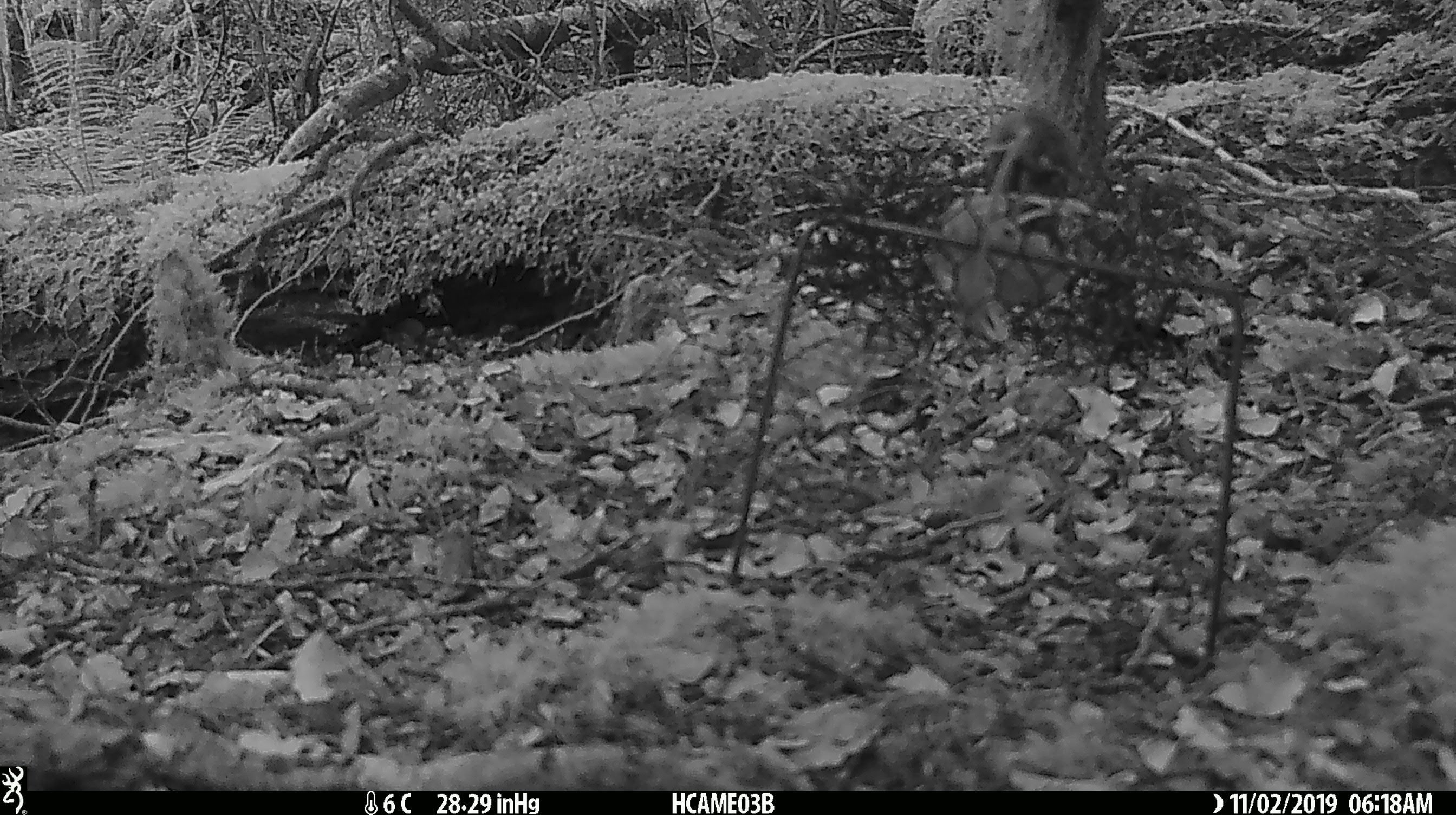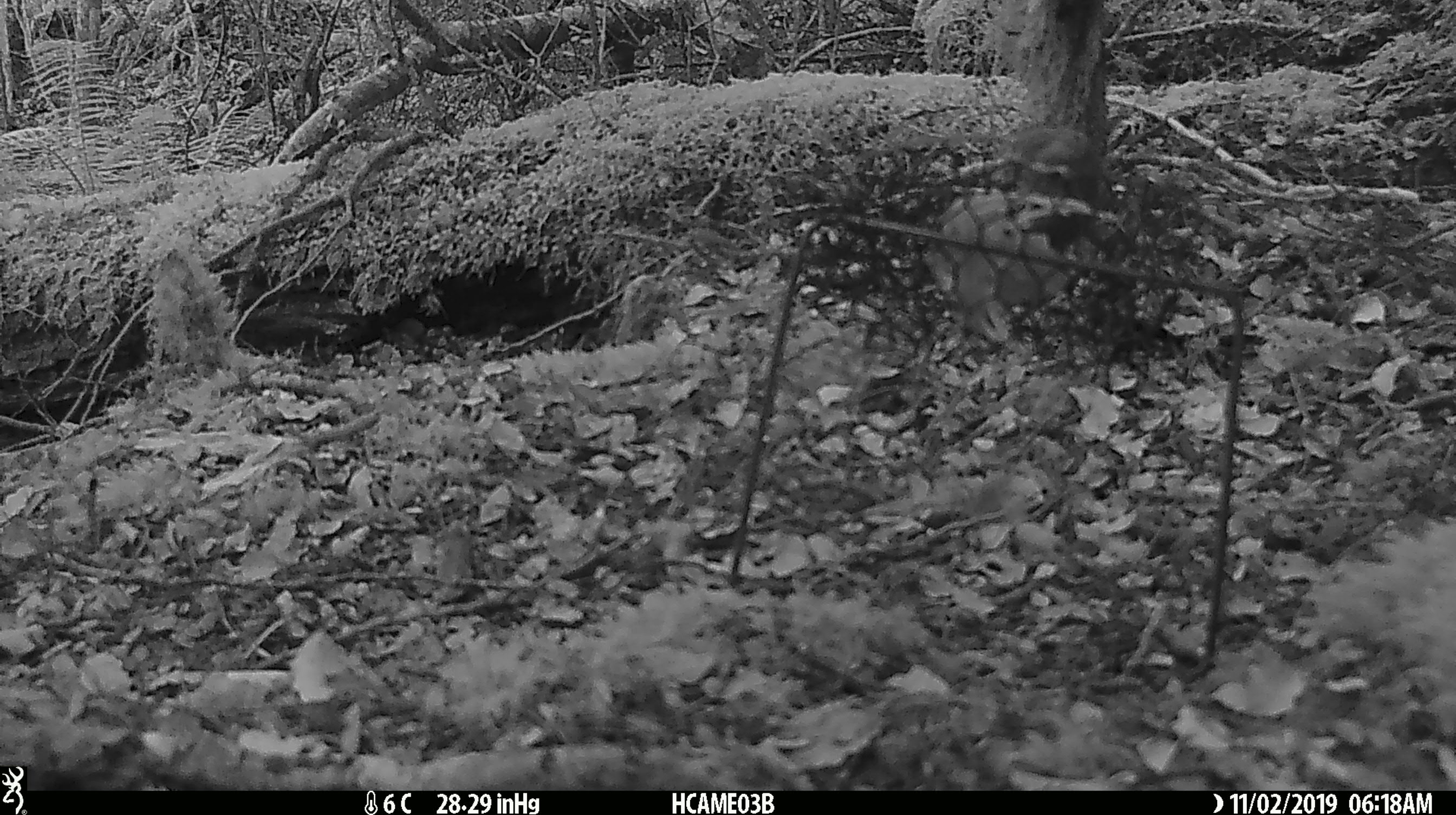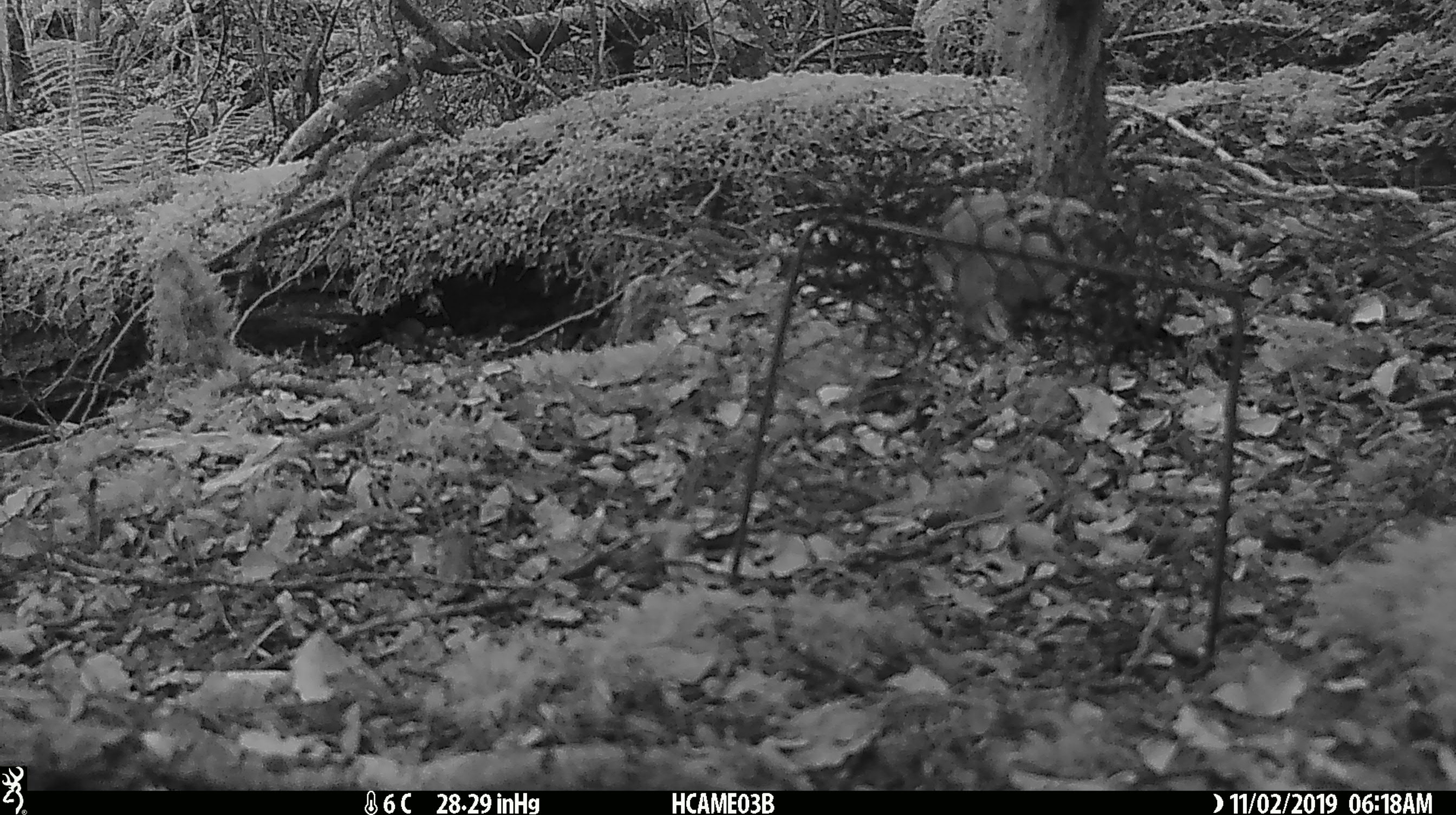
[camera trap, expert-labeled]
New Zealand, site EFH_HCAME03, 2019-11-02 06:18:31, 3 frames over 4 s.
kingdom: Animalia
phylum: Chordata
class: Mammalia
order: Rodentia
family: Muridae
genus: Mus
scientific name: Mus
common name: mouse